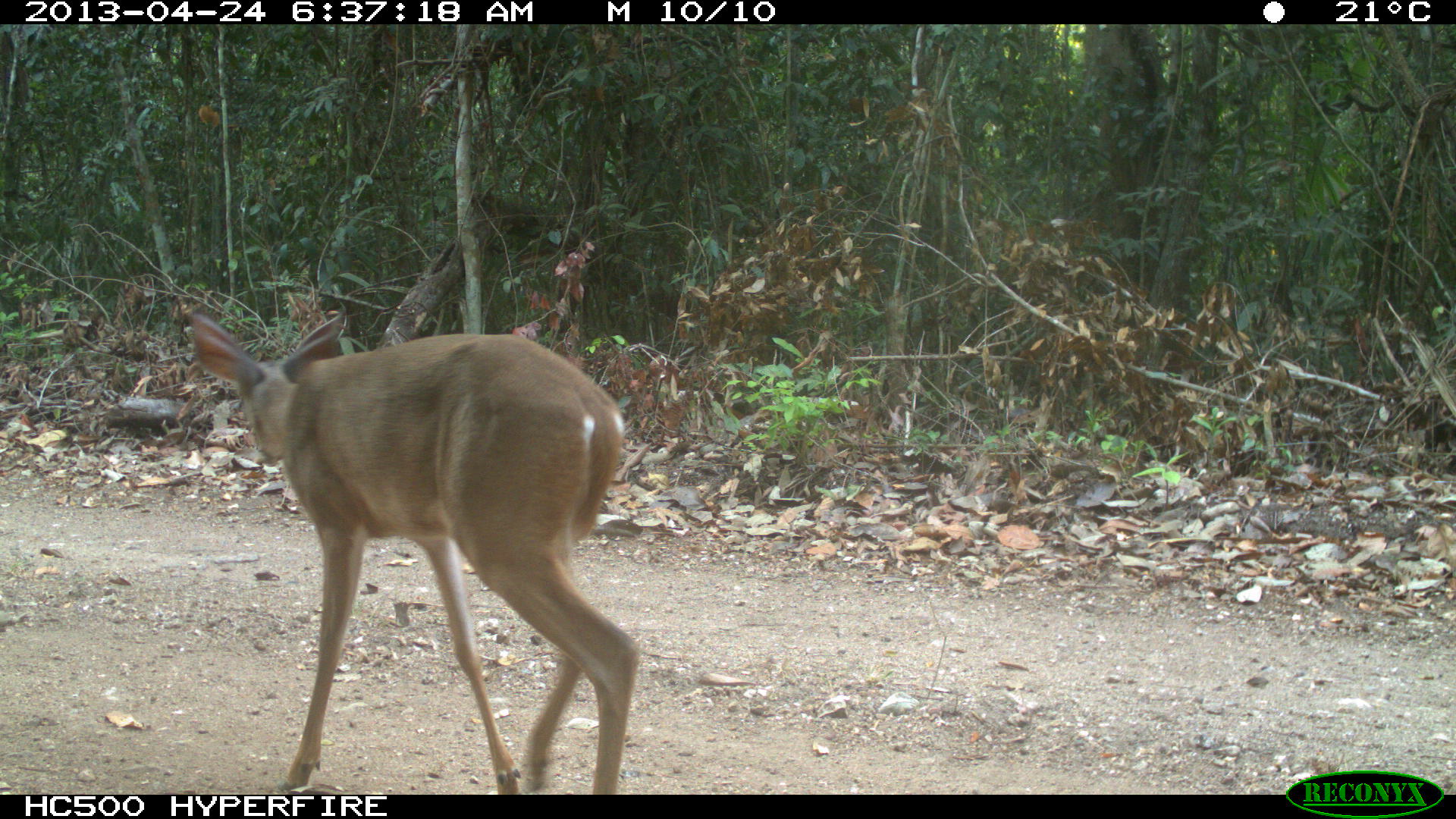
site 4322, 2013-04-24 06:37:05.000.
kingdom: Animalia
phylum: Chordata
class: Mammalia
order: Artiodactyla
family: Cervidae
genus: Odocoileus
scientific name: Odocoileus virginianus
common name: white-tailed deer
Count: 1.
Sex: female.